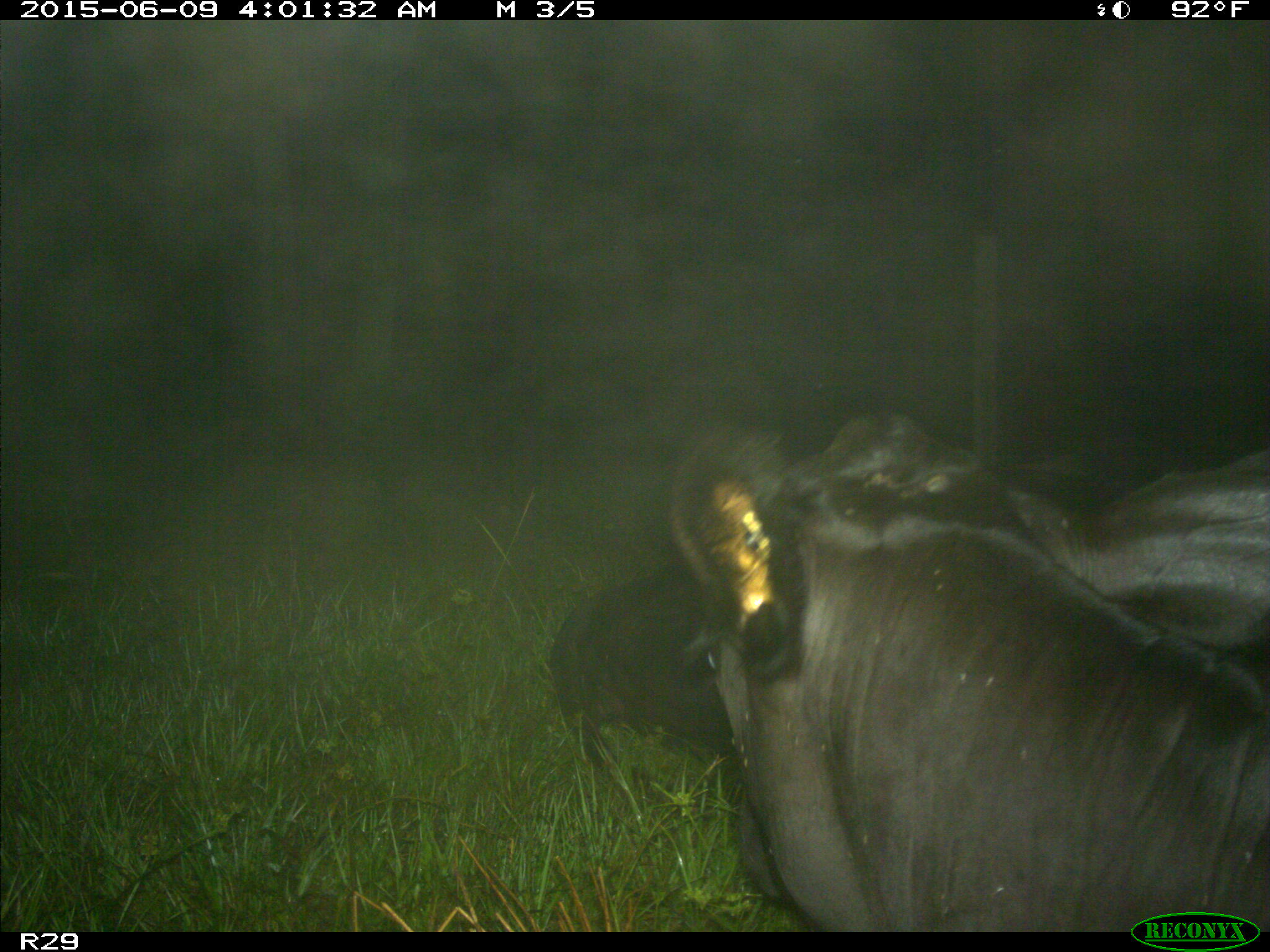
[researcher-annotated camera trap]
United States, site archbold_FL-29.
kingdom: Animalia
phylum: Chordata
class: Mammalia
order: Artiodactyla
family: Bovidae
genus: Bos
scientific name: Bos taurus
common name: domestic cow